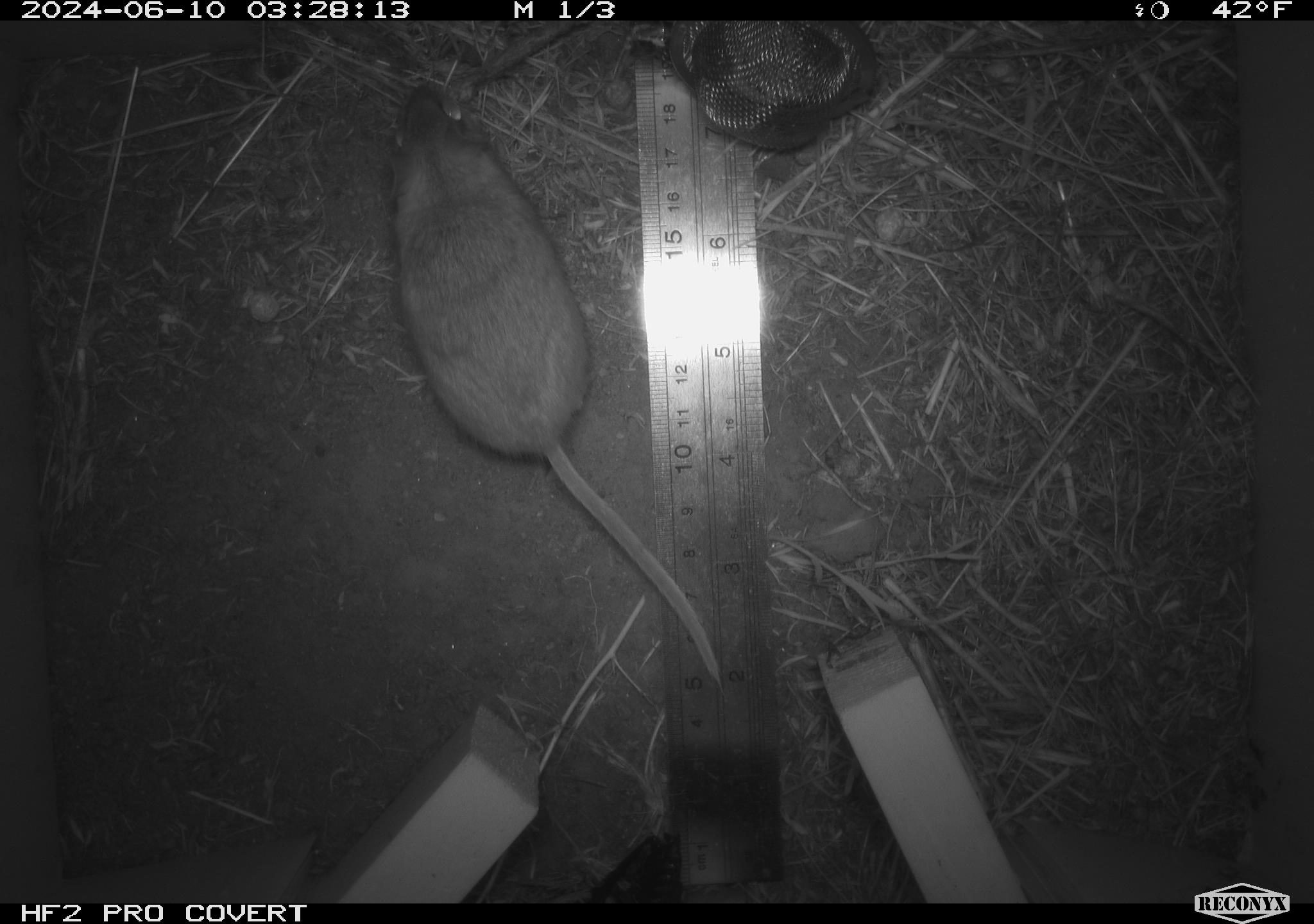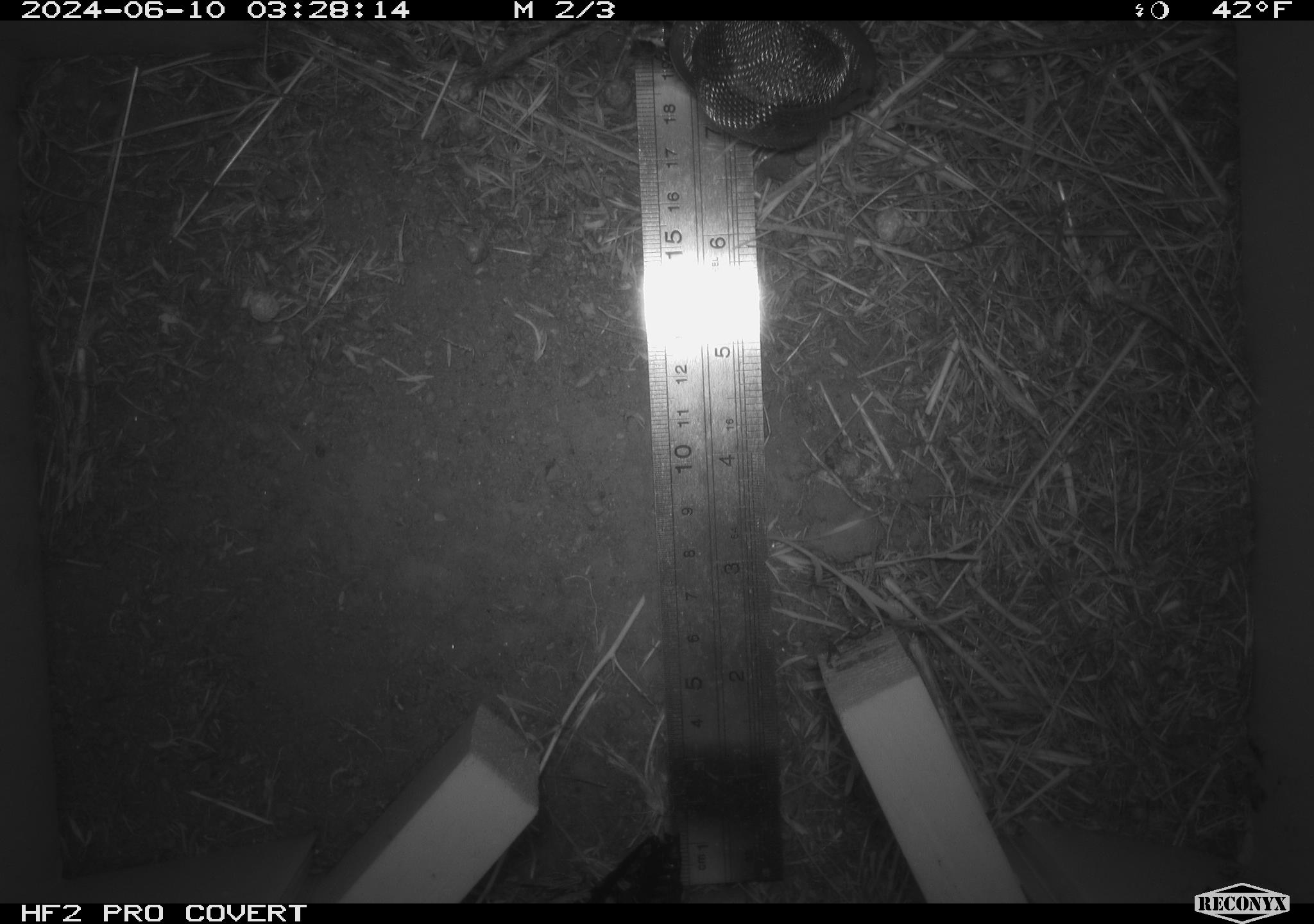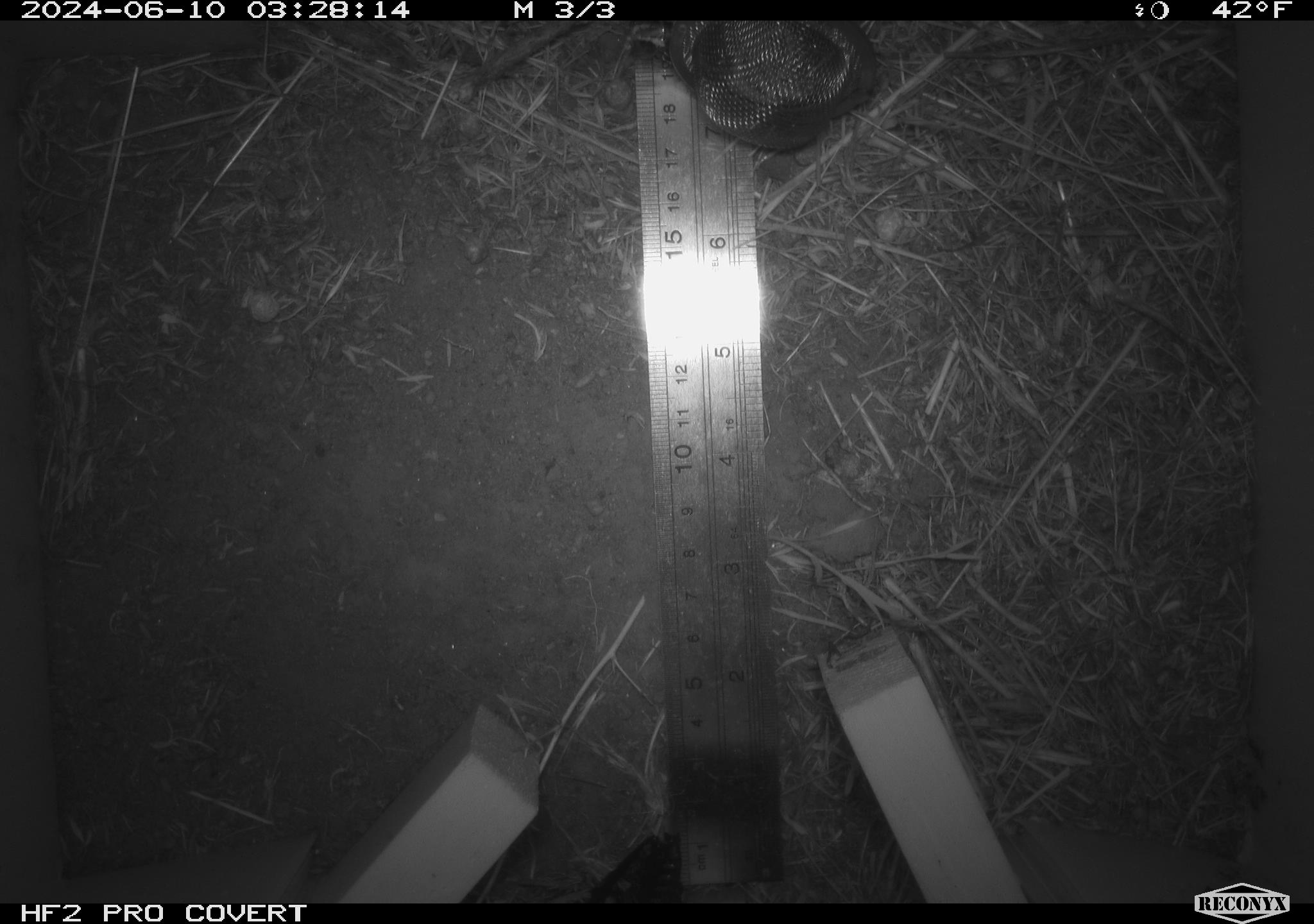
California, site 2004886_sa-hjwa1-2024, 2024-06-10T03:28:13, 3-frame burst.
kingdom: Animalia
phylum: Chordata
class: Mammalia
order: Rodentia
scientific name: Rodentia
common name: rodent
Rodent (Rodentia).